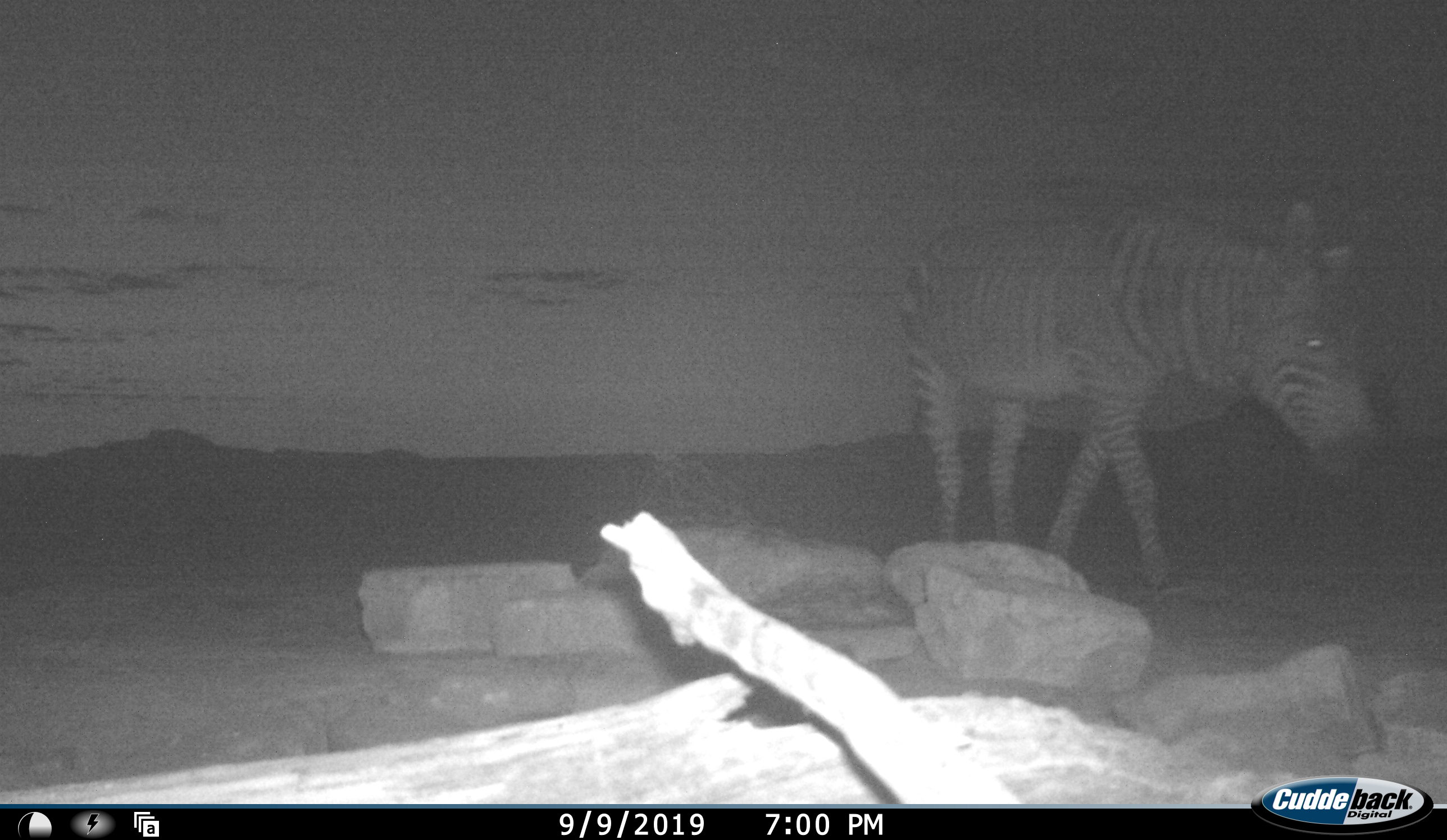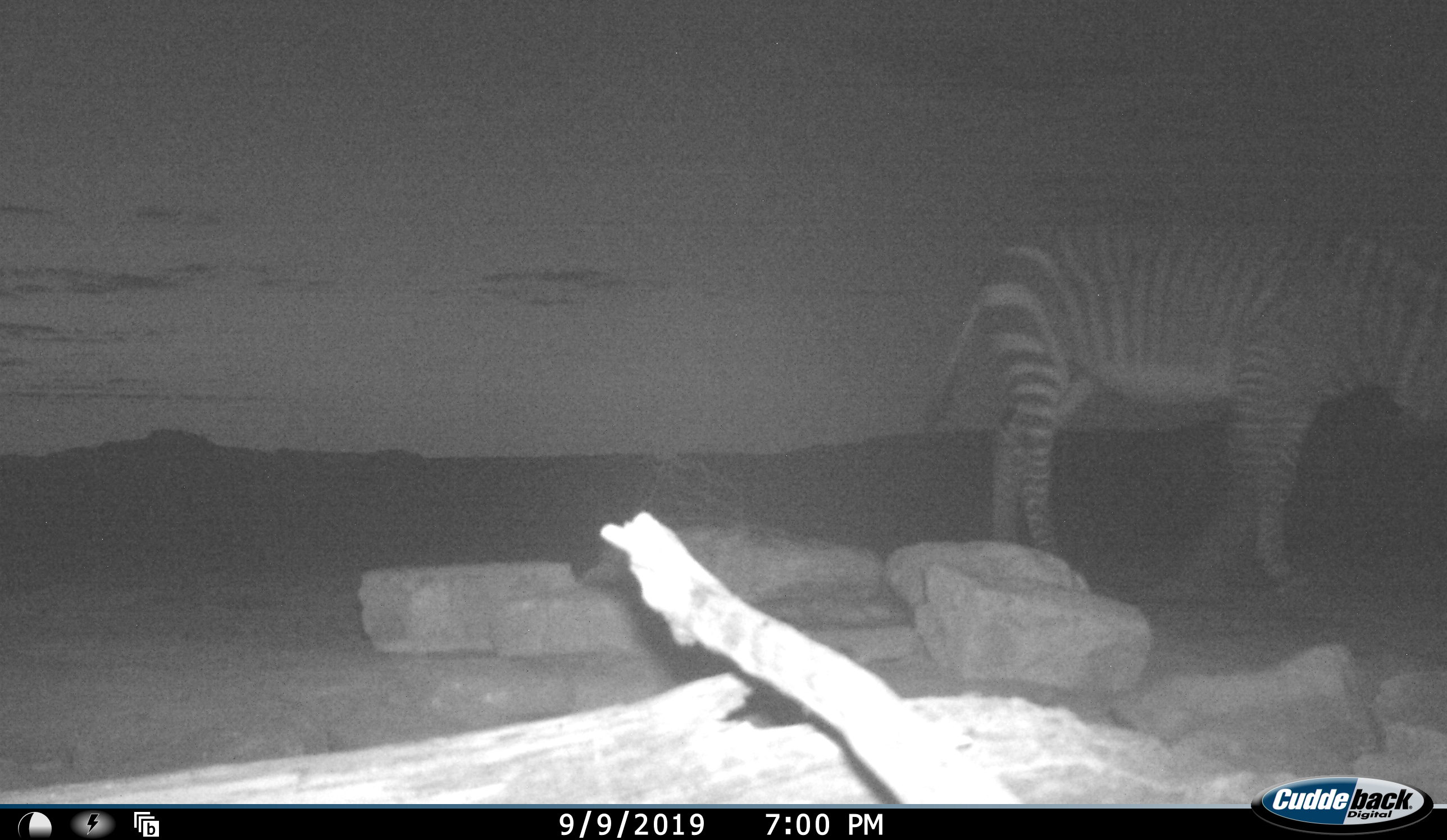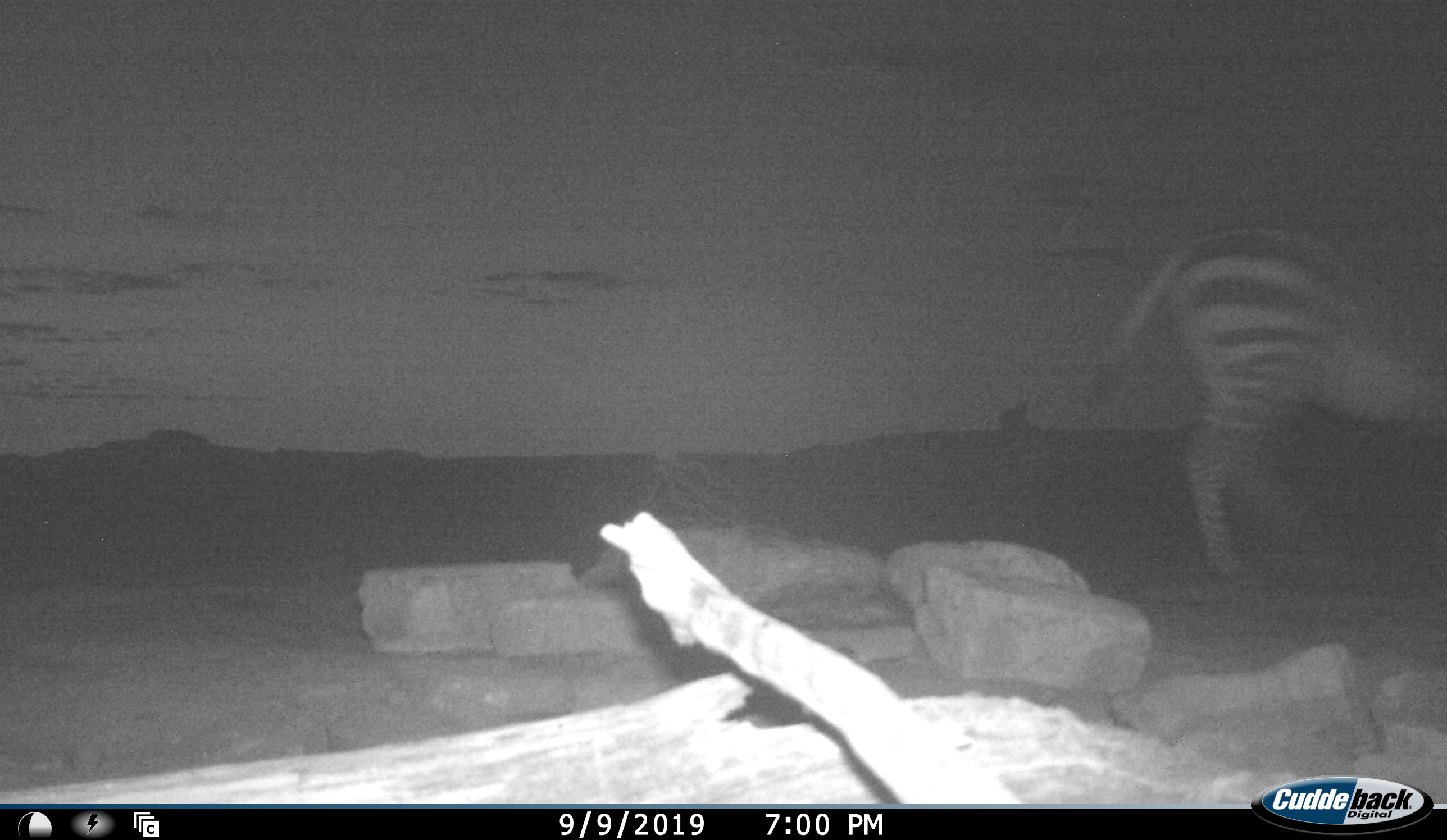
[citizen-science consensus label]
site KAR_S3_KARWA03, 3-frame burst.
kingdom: Animalia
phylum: Chordata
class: Mammalia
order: Perissodactyla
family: Equidae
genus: Equus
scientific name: Equus zebra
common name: mountain zebra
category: zebramountain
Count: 1.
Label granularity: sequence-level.